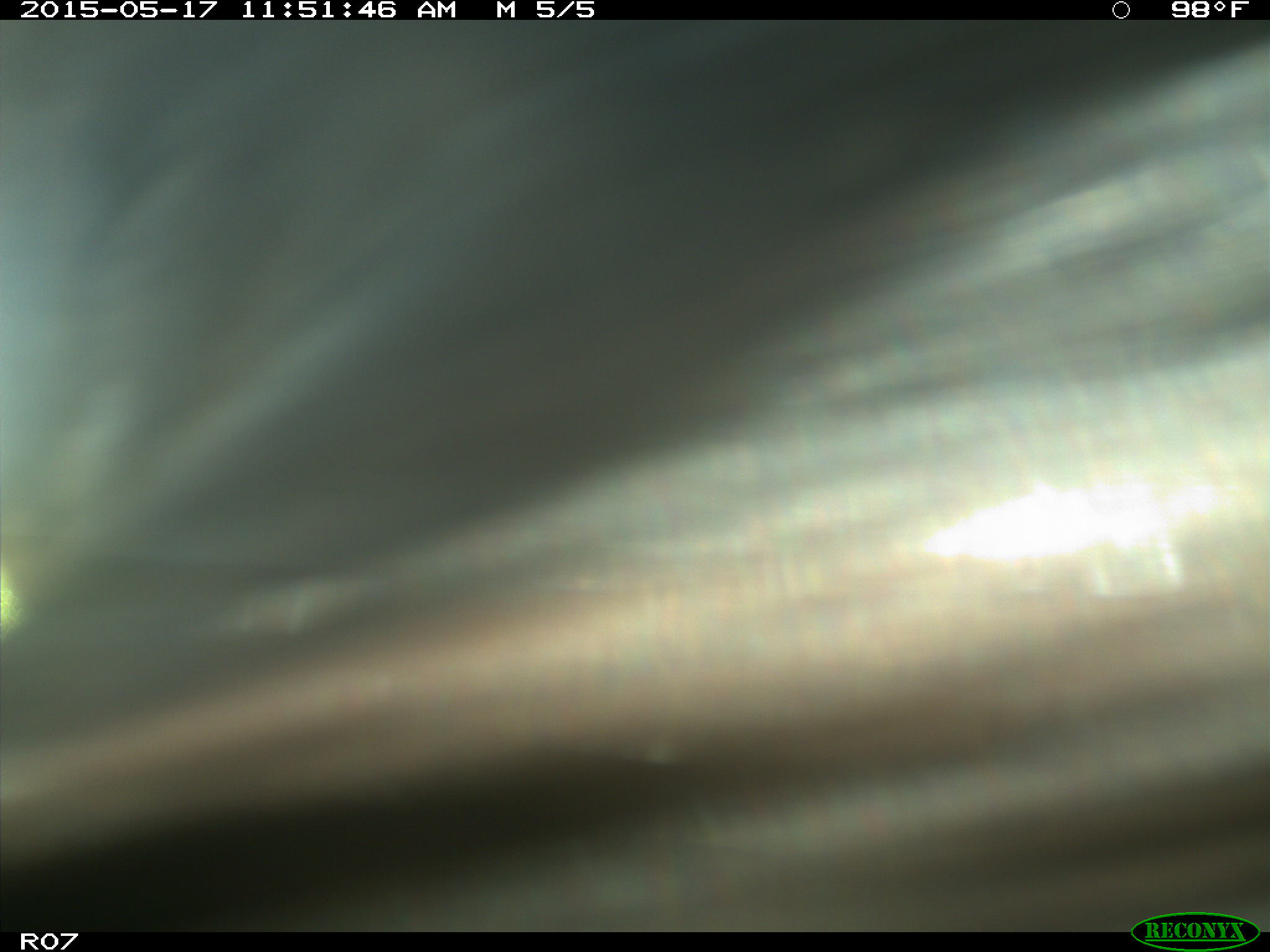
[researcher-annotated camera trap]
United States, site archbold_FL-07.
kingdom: Animalia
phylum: Chordata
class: Mammalia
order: Artiodactyla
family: Bovidae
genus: Bos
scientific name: Bos taurus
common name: domestic cow